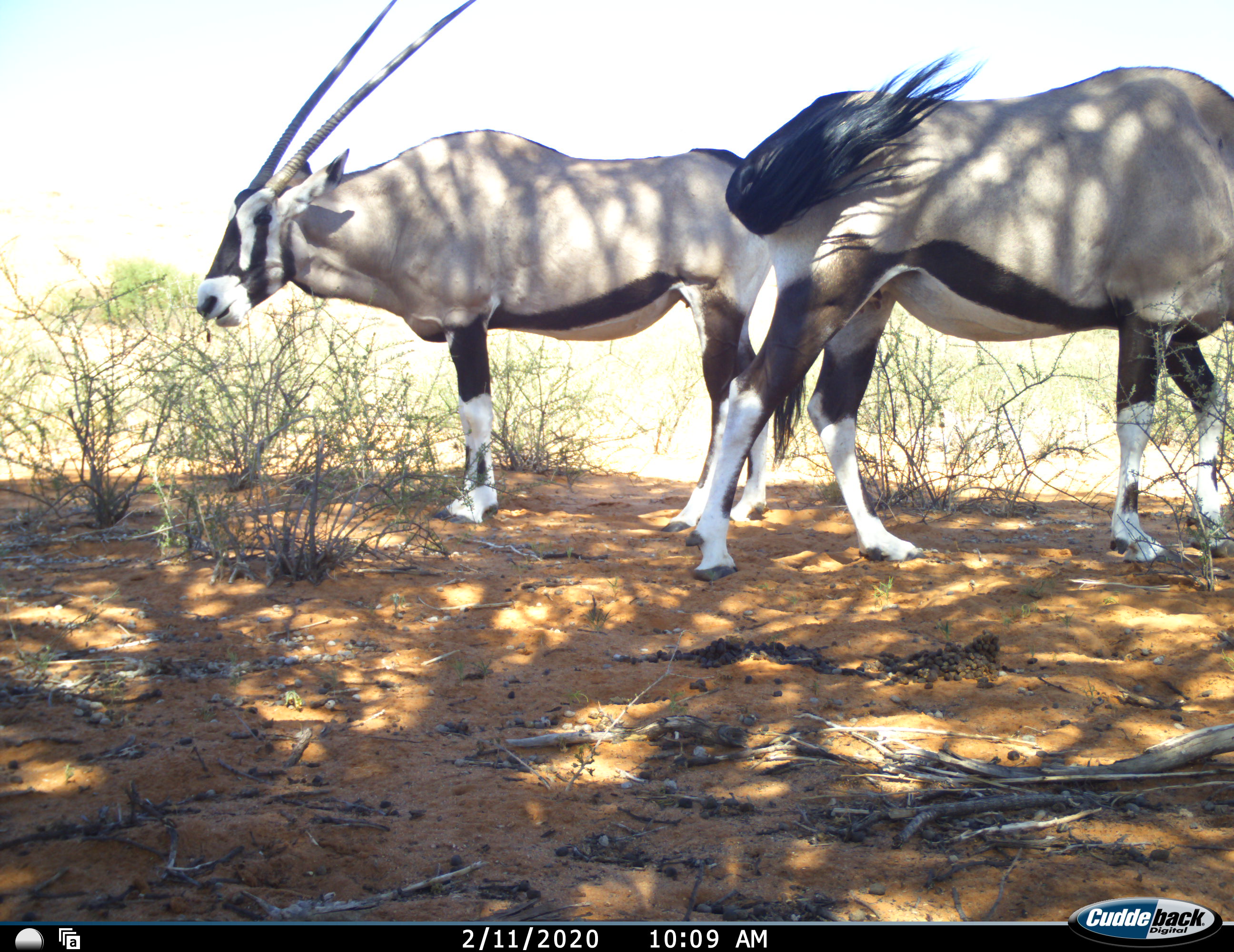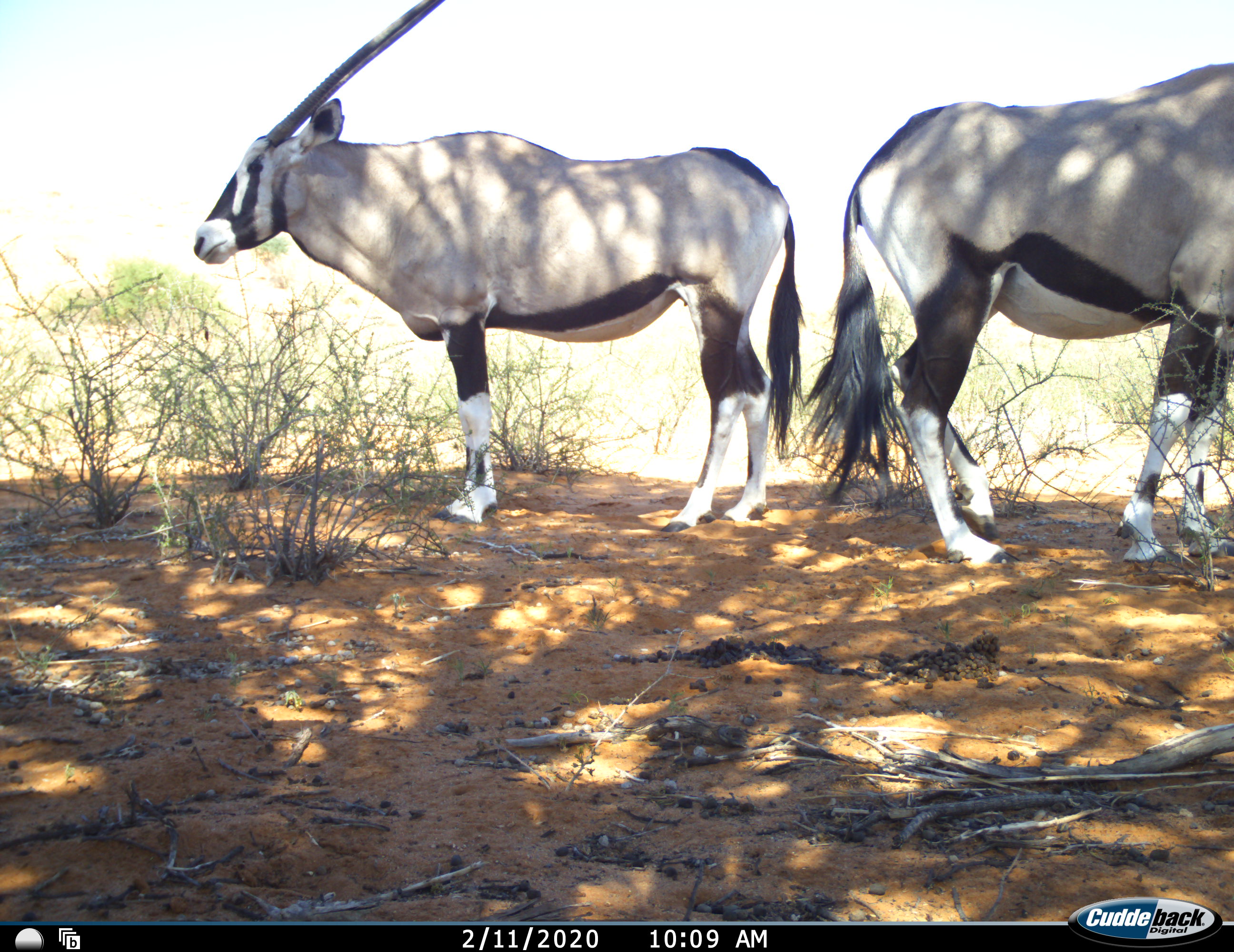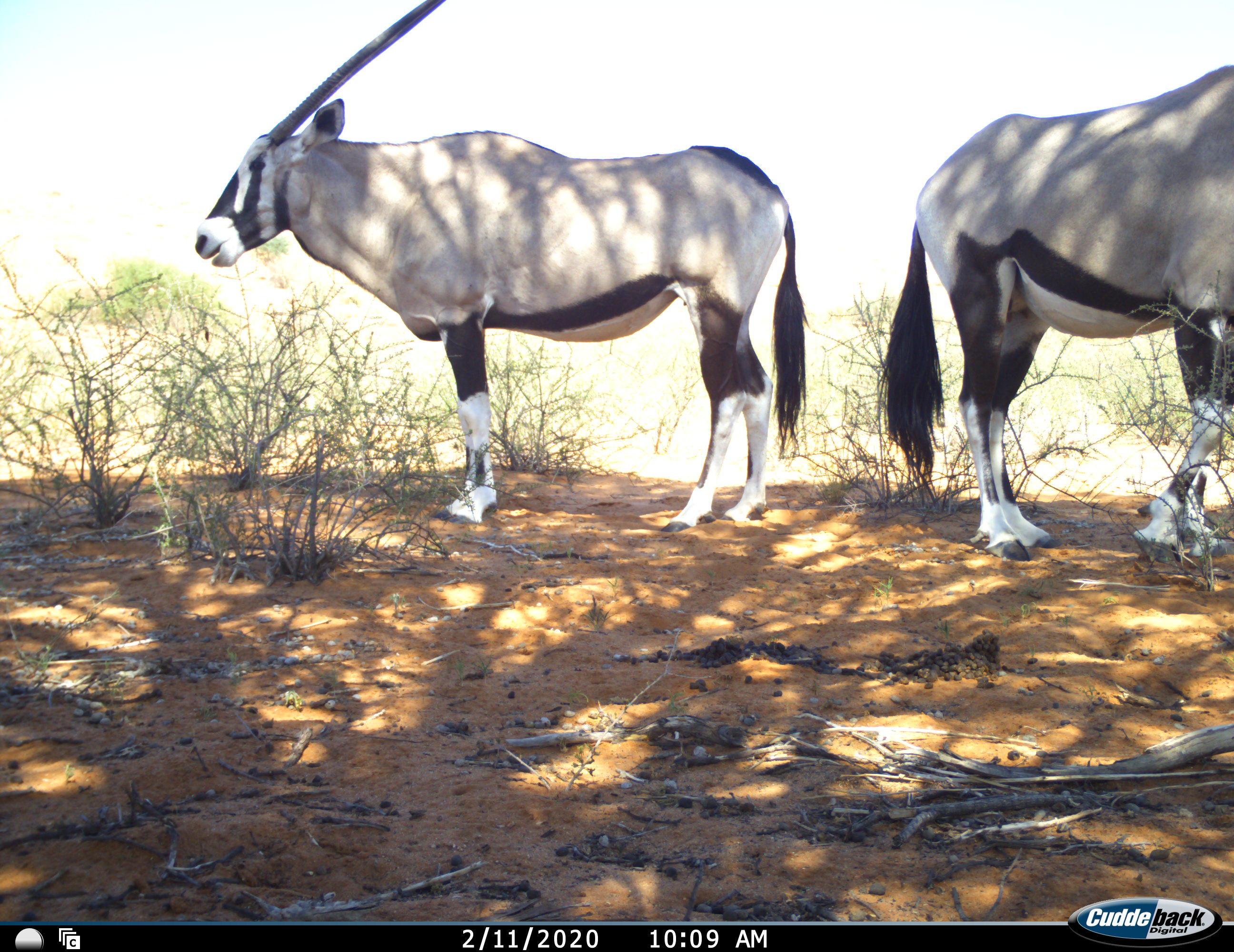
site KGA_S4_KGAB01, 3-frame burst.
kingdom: Animalia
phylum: Chordata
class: Mammalia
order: Artiodactyla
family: Bovidae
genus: Oryx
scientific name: Oryx gazella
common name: gemsbok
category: oryx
Oryx (gemsbok) (Oryx gazella), count 2. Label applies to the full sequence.